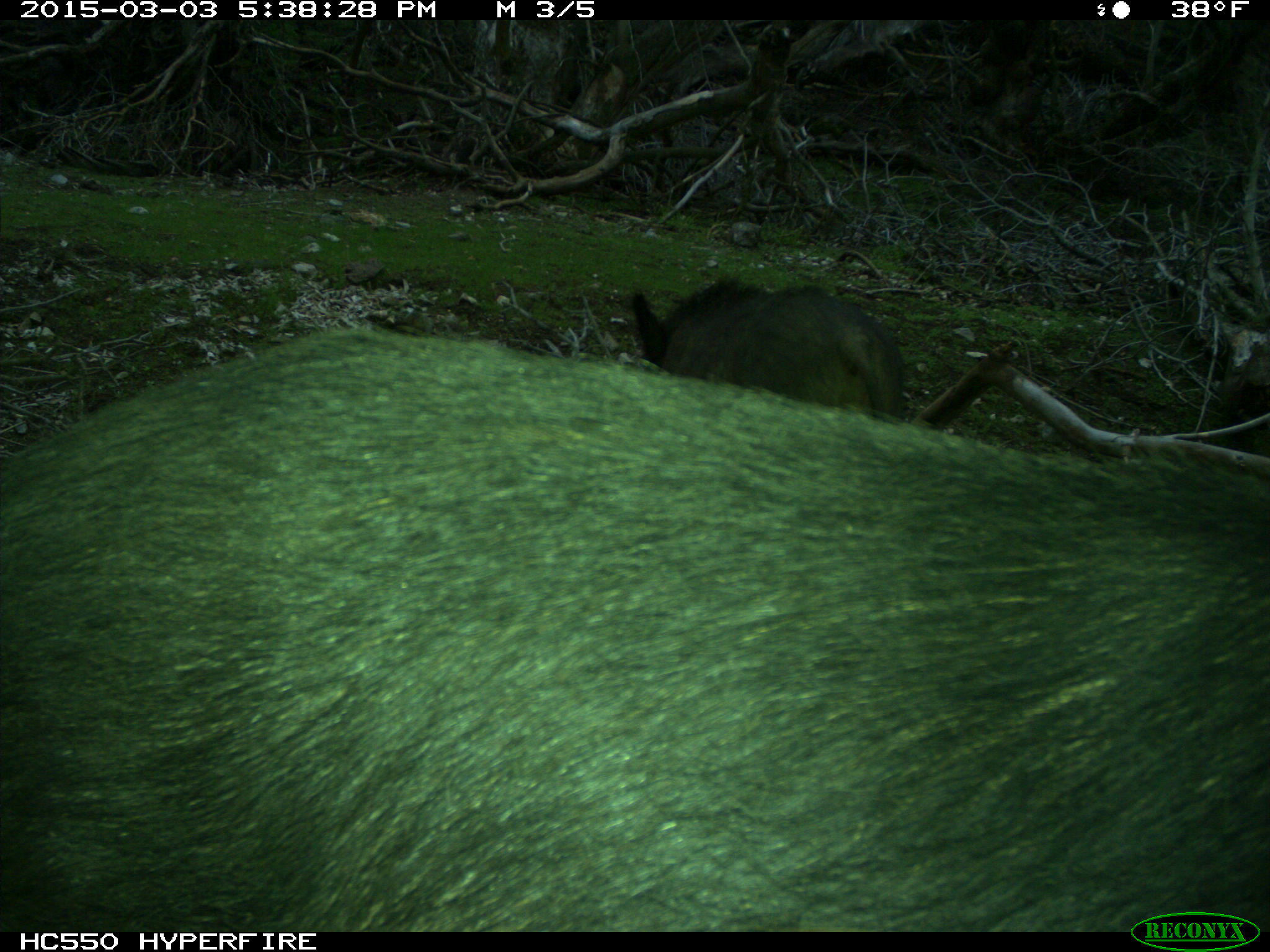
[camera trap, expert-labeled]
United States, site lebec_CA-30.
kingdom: Animalia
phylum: Chordata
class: Mammalia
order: Artiodactyla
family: Suidae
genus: Sus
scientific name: Sus scrofa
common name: wild boar